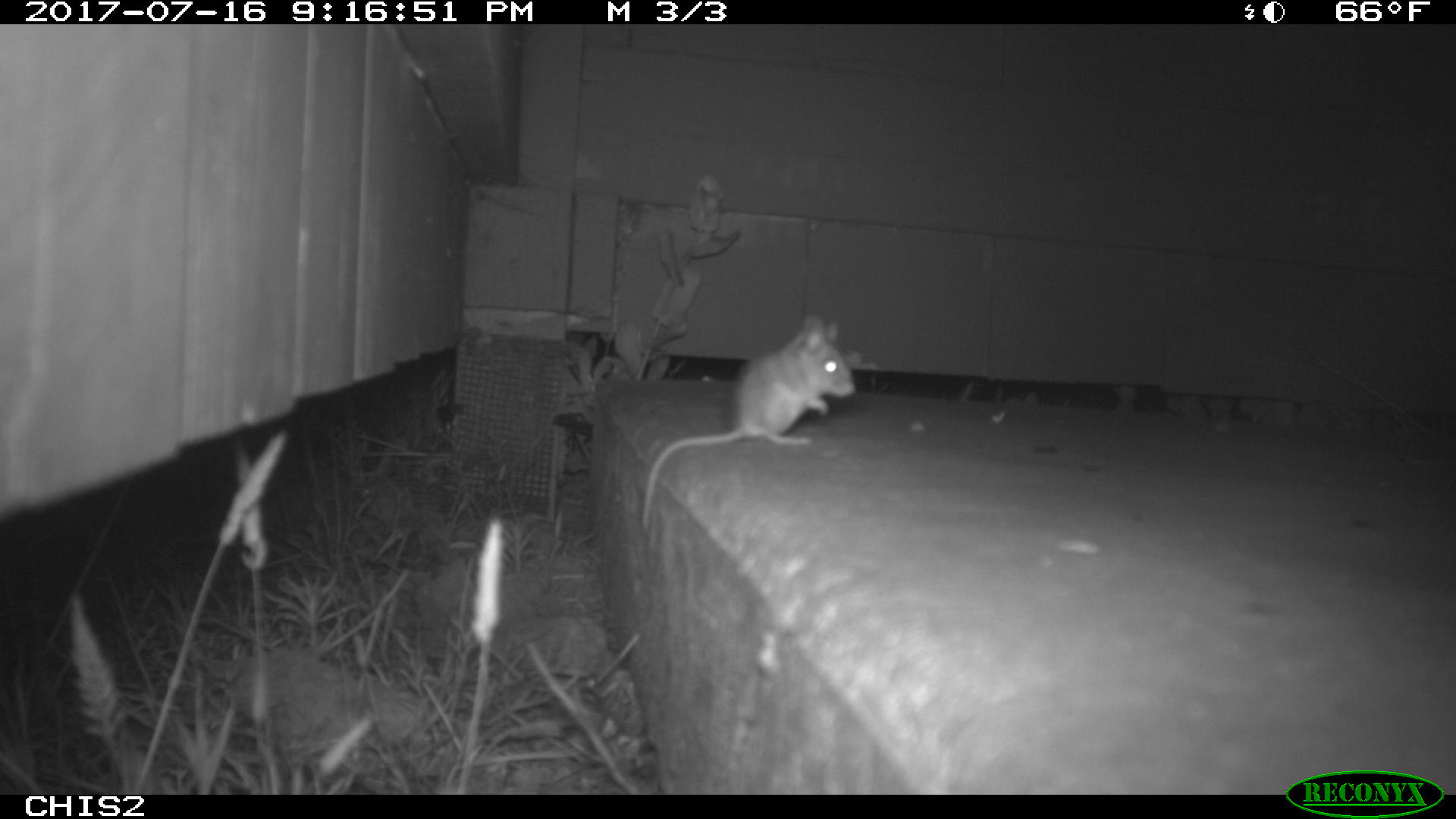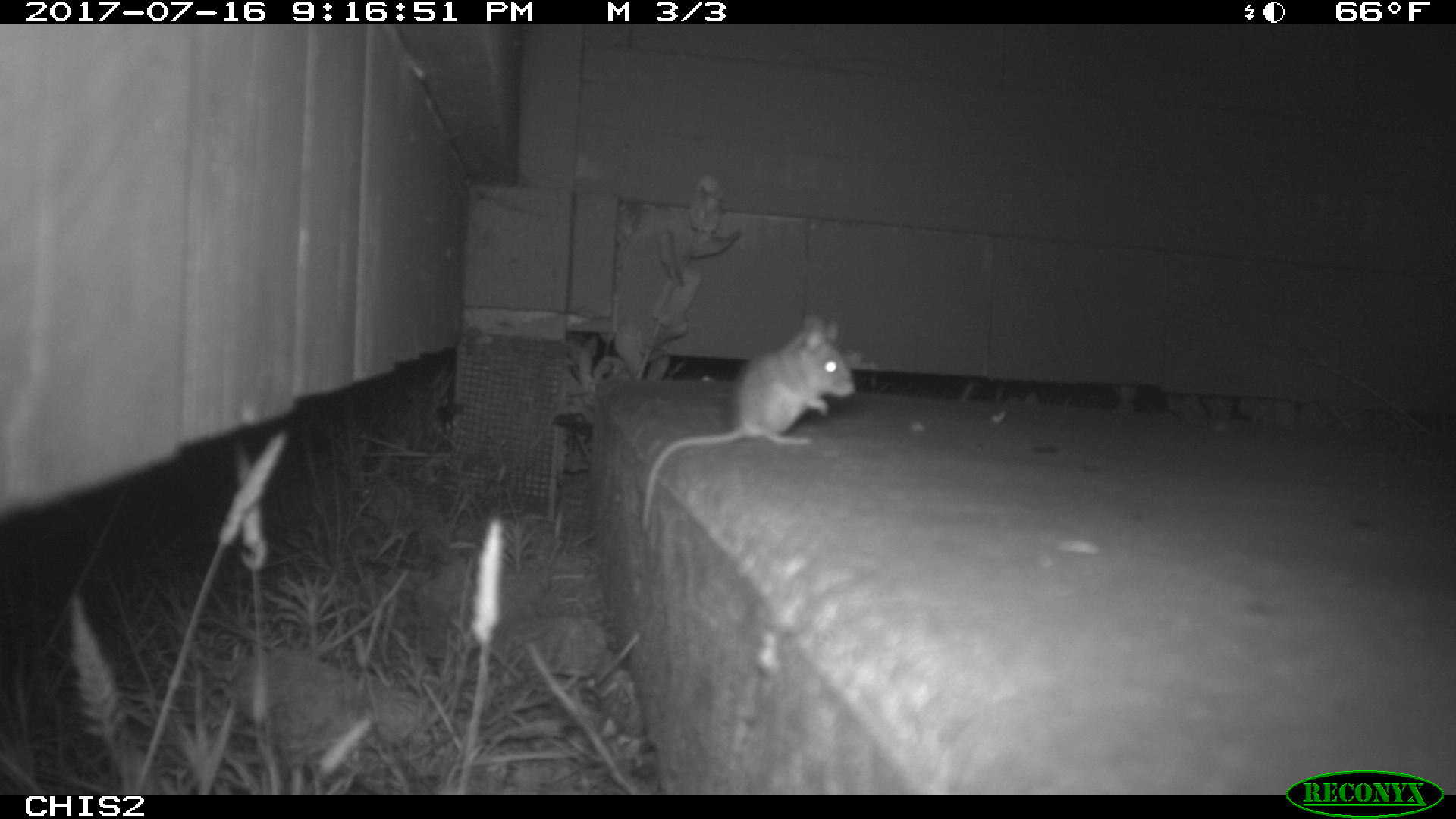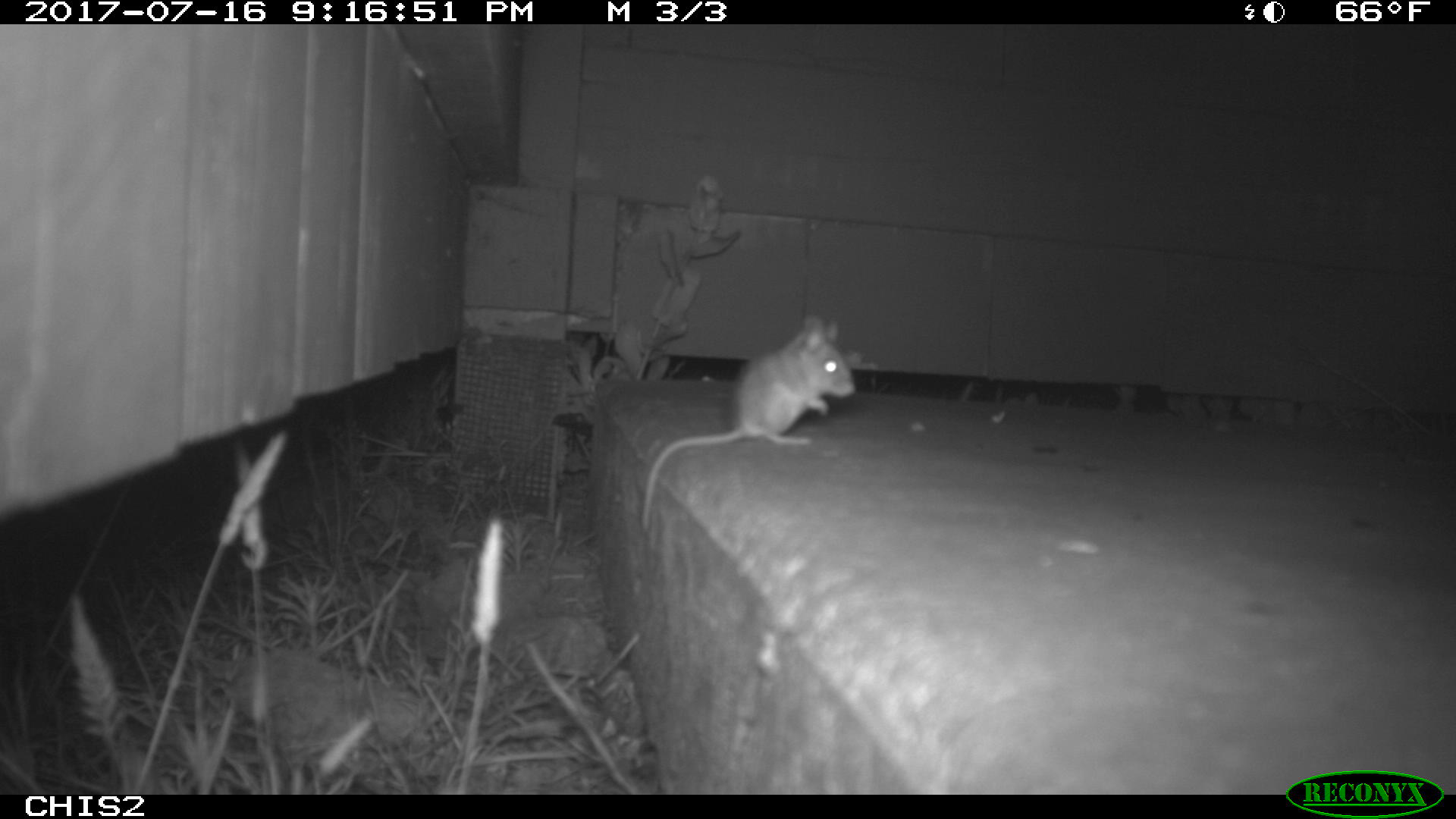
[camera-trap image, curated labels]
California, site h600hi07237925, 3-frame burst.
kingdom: Animalia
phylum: Chordata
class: Mammalia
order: Rodentia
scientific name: Rodentia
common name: rodent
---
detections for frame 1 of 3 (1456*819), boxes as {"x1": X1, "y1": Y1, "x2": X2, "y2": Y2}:
rodent: {"x1": 639, "y1": 319, "x2": 857, "y2": 533}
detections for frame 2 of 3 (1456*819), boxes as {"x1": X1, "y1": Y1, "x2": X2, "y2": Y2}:
rodent: {"x1": 639, "y1": 315, "x2": 856, "y2": 530}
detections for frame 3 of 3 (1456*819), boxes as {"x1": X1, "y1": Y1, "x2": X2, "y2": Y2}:
rodent: {"x1": 641, "y1": 313, "x2": 856, "y2": 530}